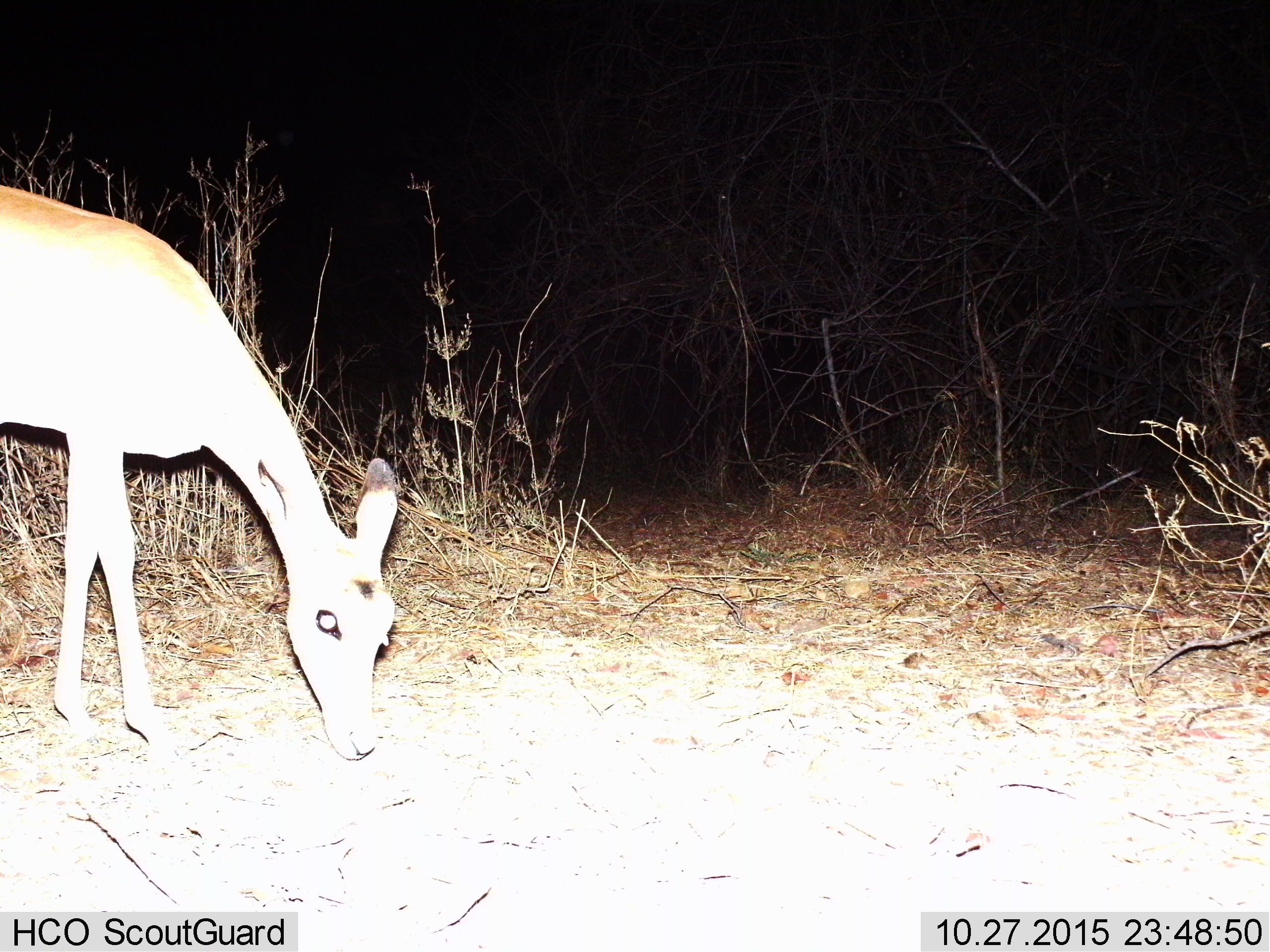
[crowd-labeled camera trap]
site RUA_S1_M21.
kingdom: Animalia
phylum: Chordata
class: Mammalia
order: Artiodactyla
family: Bovidae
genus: Aepyceros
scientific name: Aepyceros melampus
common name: impala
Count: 1.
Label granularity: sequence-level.